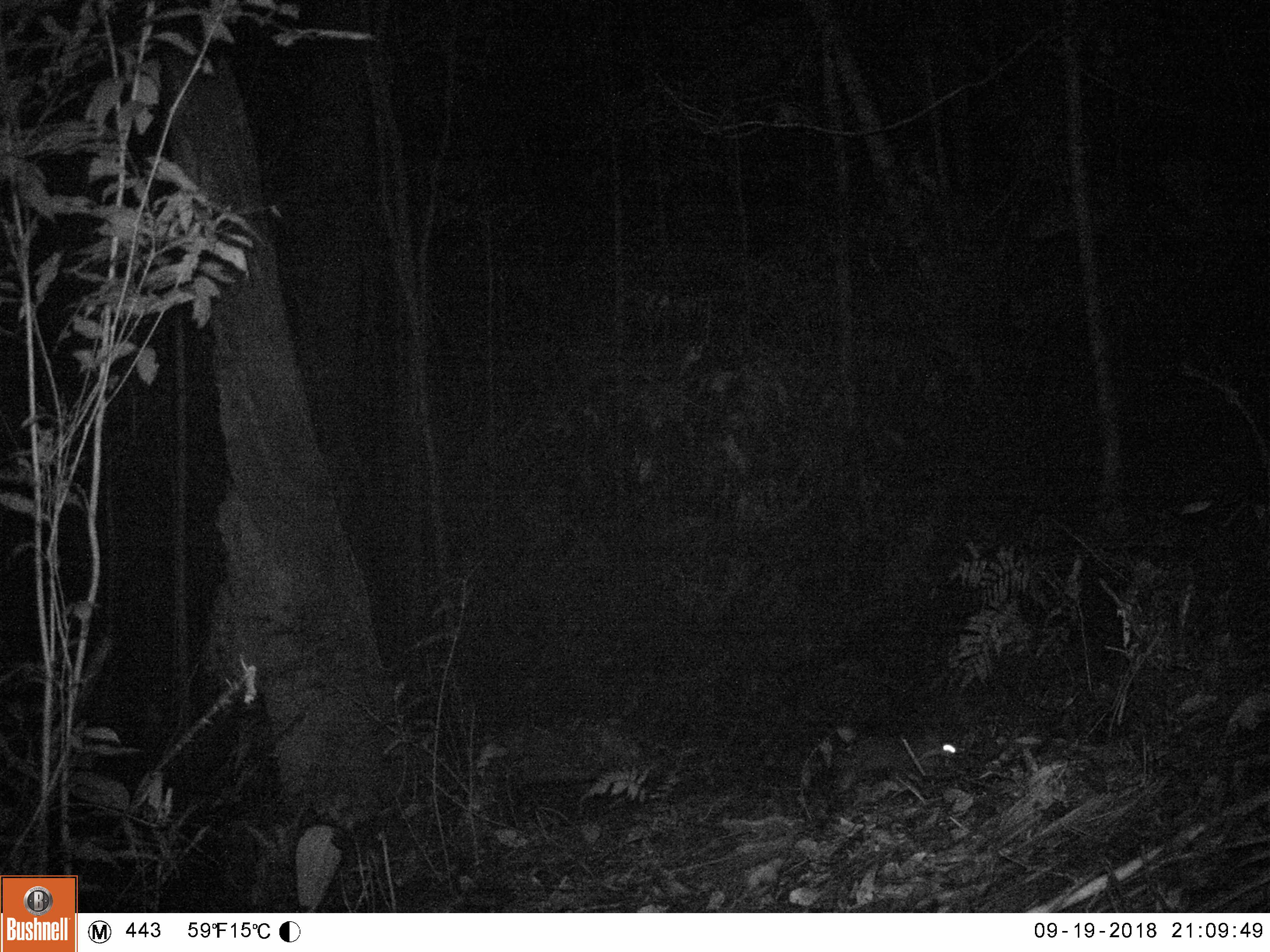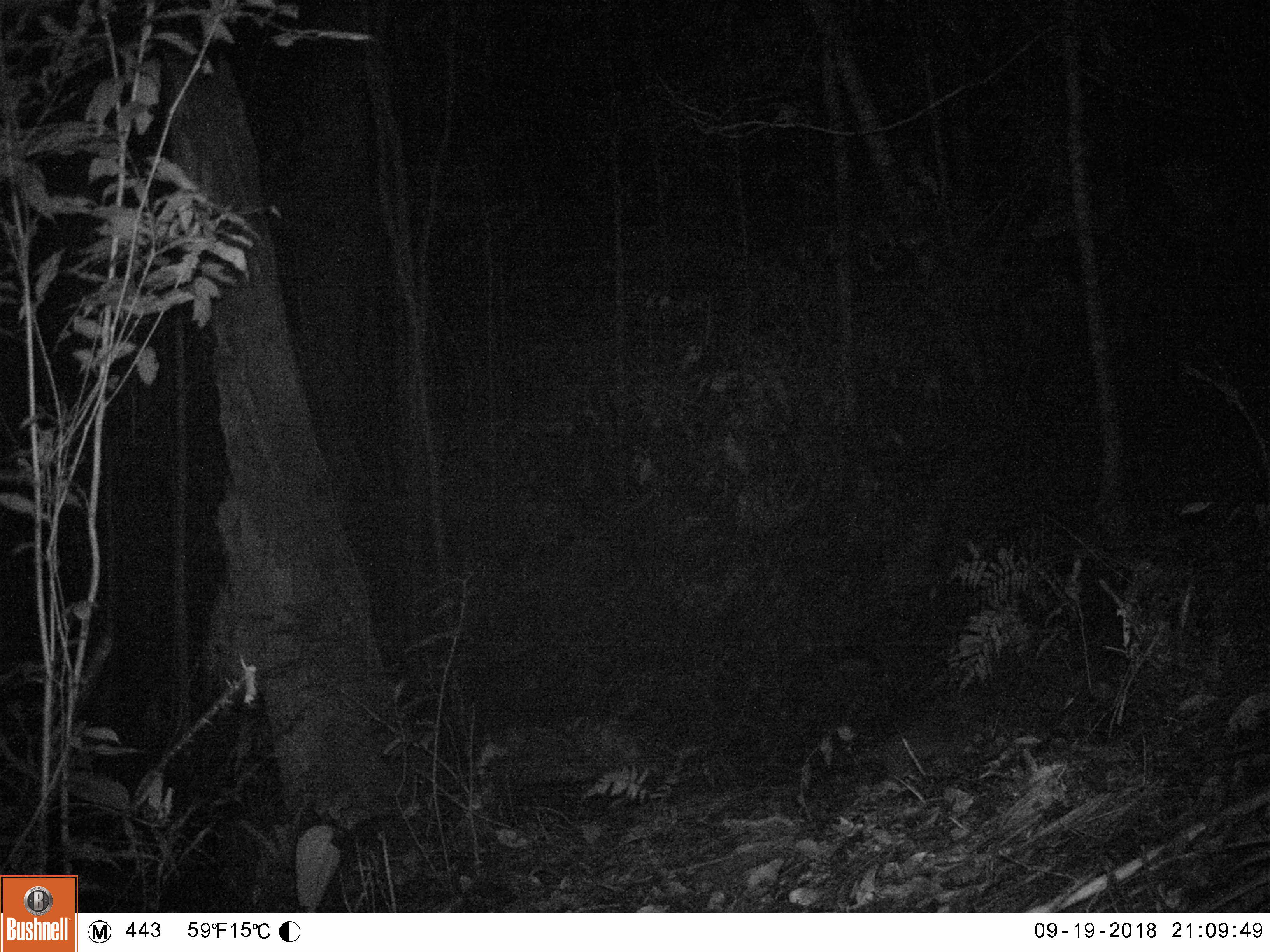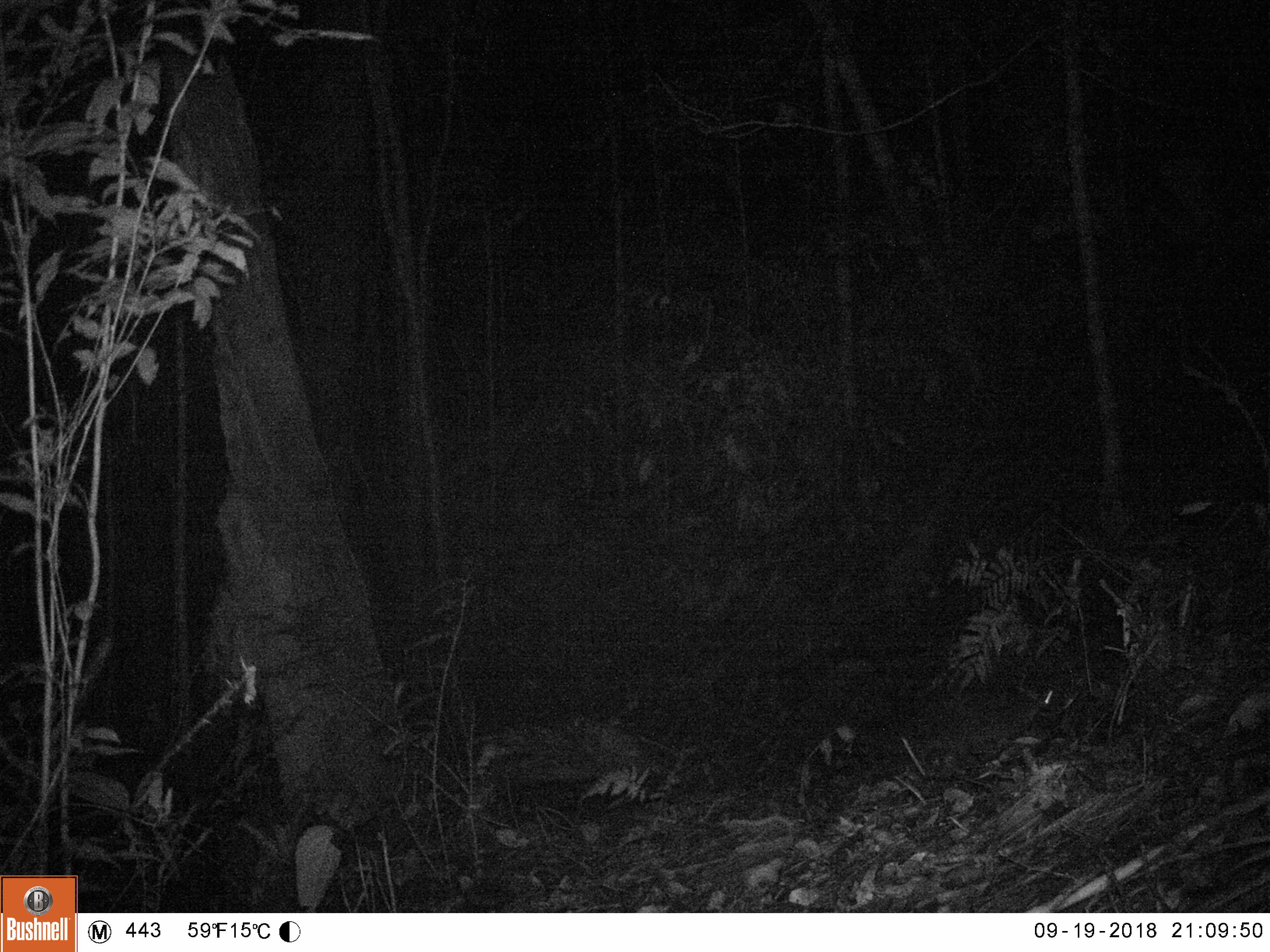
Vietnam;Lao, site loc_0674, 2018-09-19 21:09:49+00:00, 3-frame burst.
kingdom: Animalia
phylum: Chordata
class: Mammalia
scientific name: Mammalia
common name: mammal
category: unidentified small mammal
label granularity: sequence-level